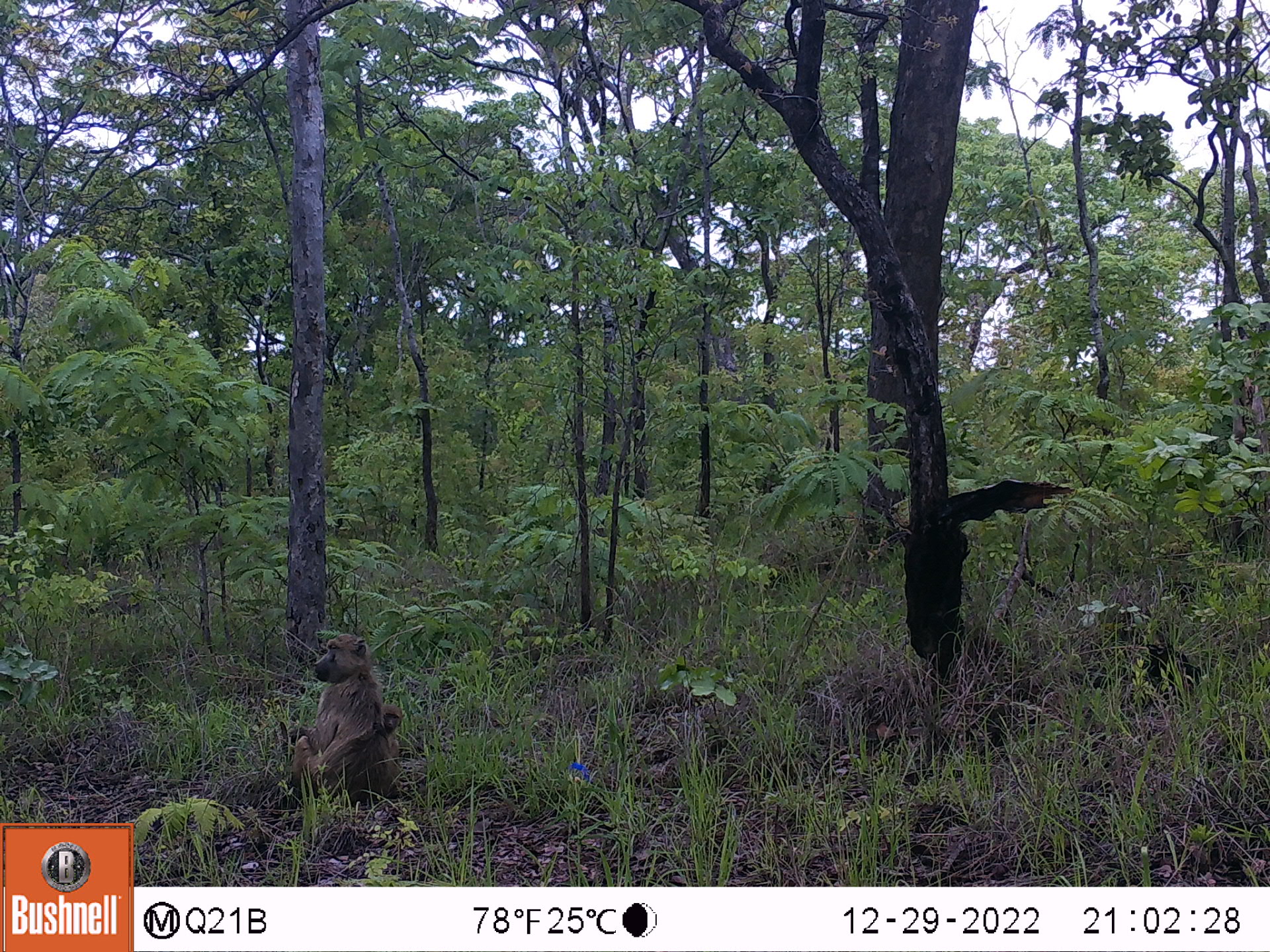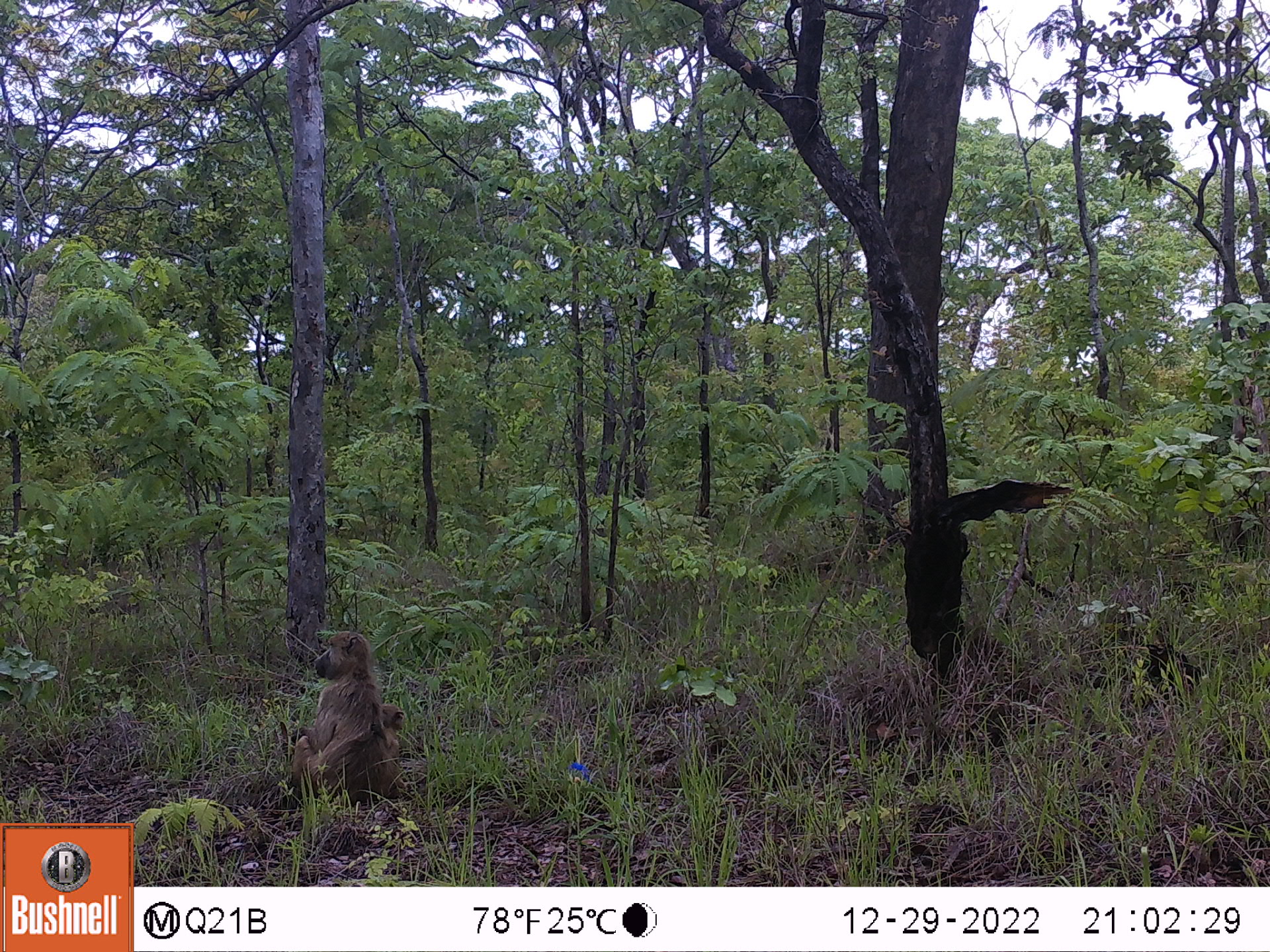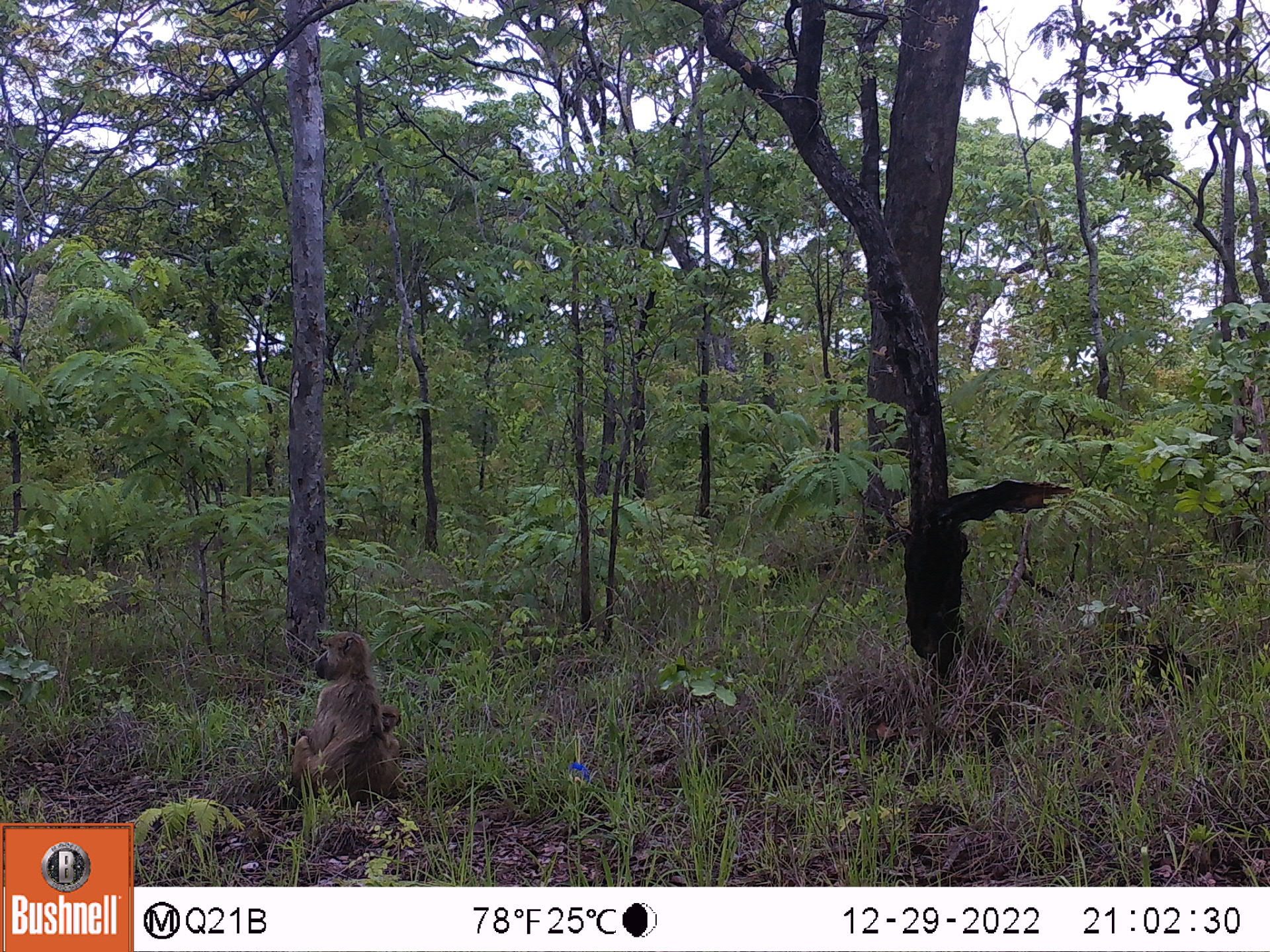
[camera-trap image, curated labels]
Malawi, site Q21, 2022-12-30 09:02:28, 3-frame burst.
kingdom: Animalia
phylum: Chordata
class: Mammalia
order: Primates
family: Cercopithecidae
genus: Papio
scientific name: Papio cynocephalus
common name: yellow baboon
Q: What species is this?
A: Yellow baboon (Papio cynocephalus).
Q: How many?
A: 2.